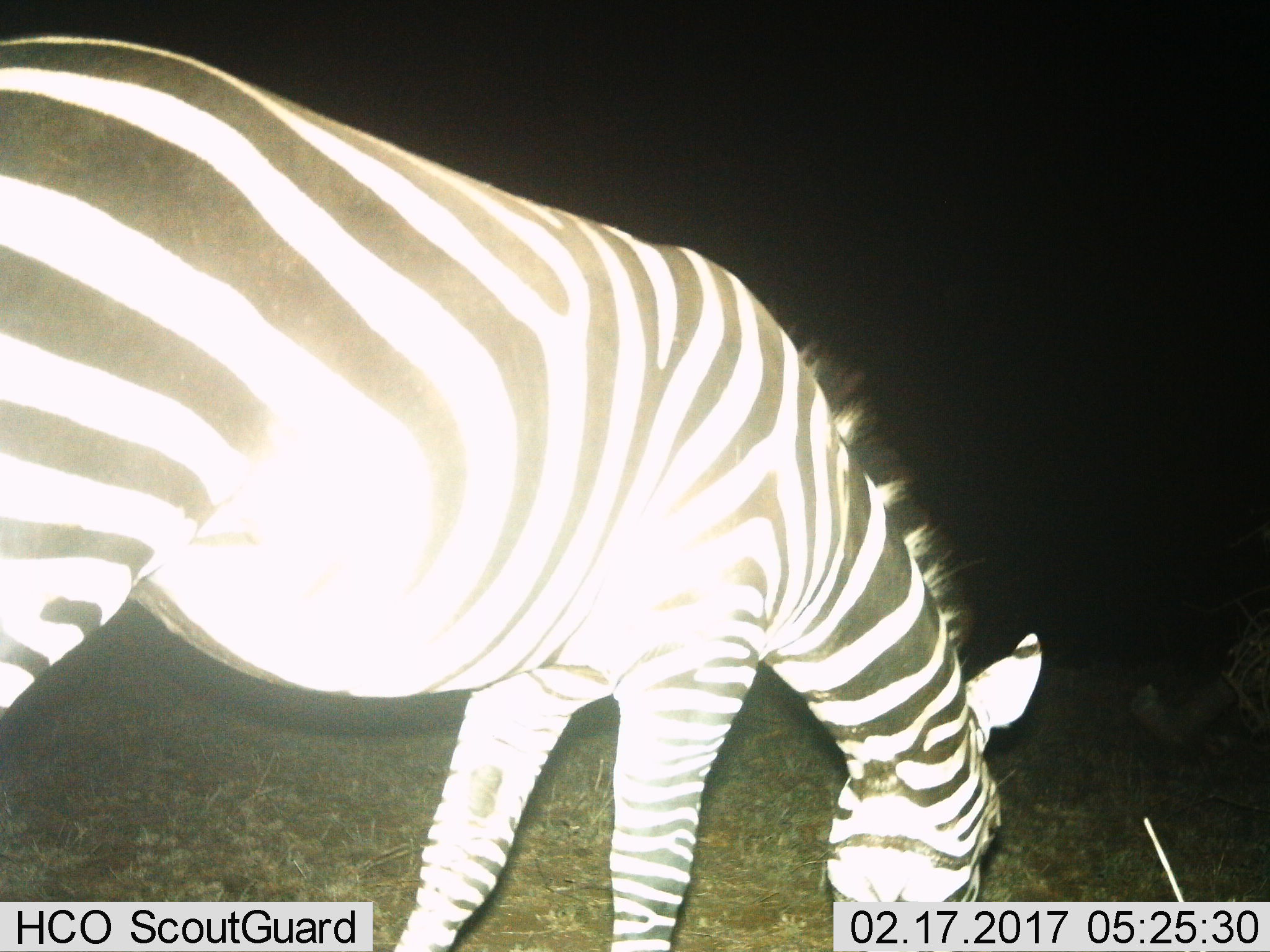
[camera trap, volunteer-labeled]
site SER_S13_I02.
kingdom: Animalia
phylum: Chordata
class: Mammalia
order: Perissodactyla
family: Equidae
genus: Equus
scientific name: Equus quagga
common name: plains zebra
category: zebraplains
Zebraplains (plains zebra) (Equus quagga), count 1. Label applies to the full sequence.